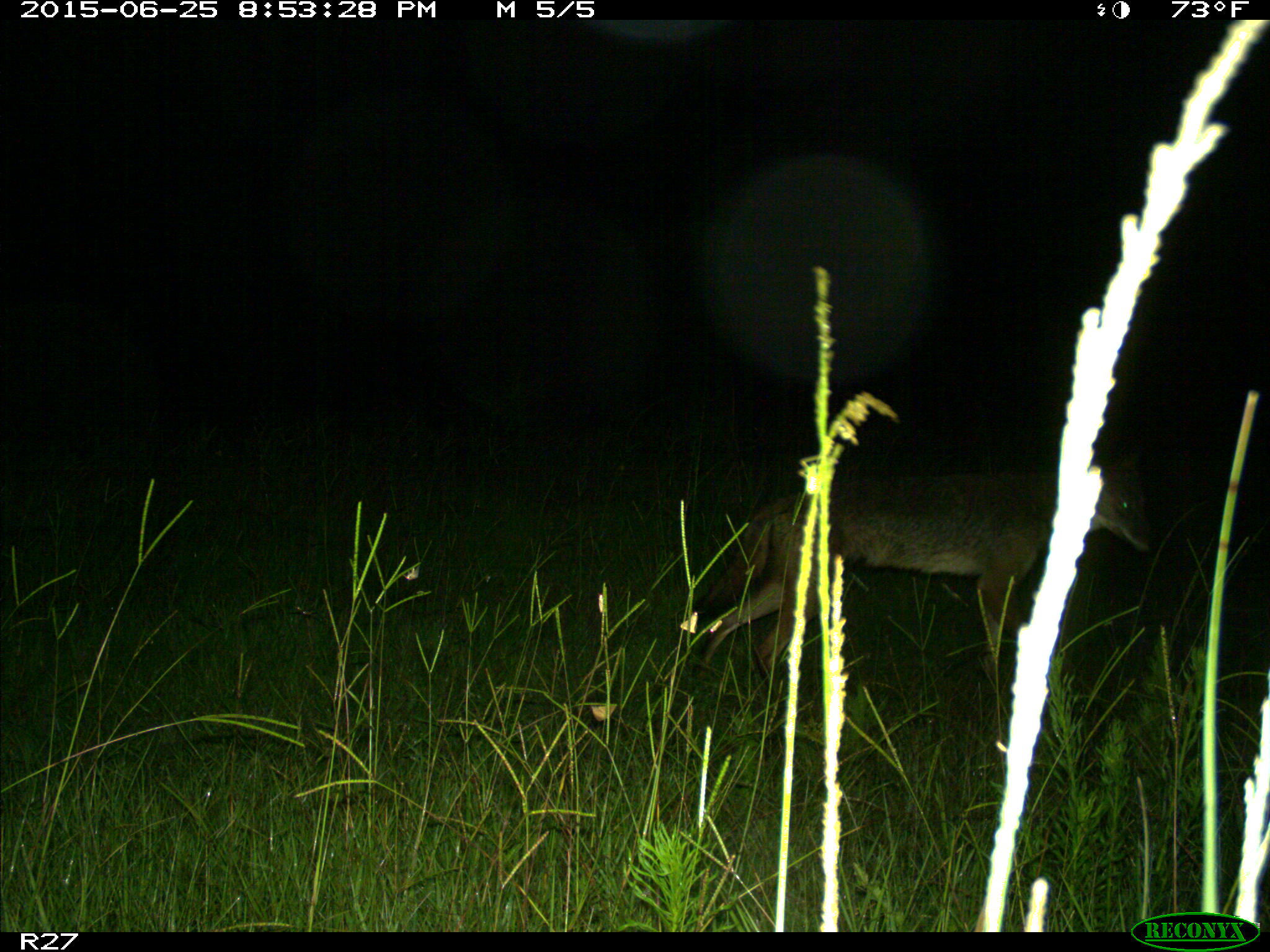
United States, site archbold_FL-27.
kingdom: Animalia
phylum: Chordata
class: Mammalia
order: Carnivora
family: Canidae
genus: Canis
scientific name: Canis latrans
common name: coyote